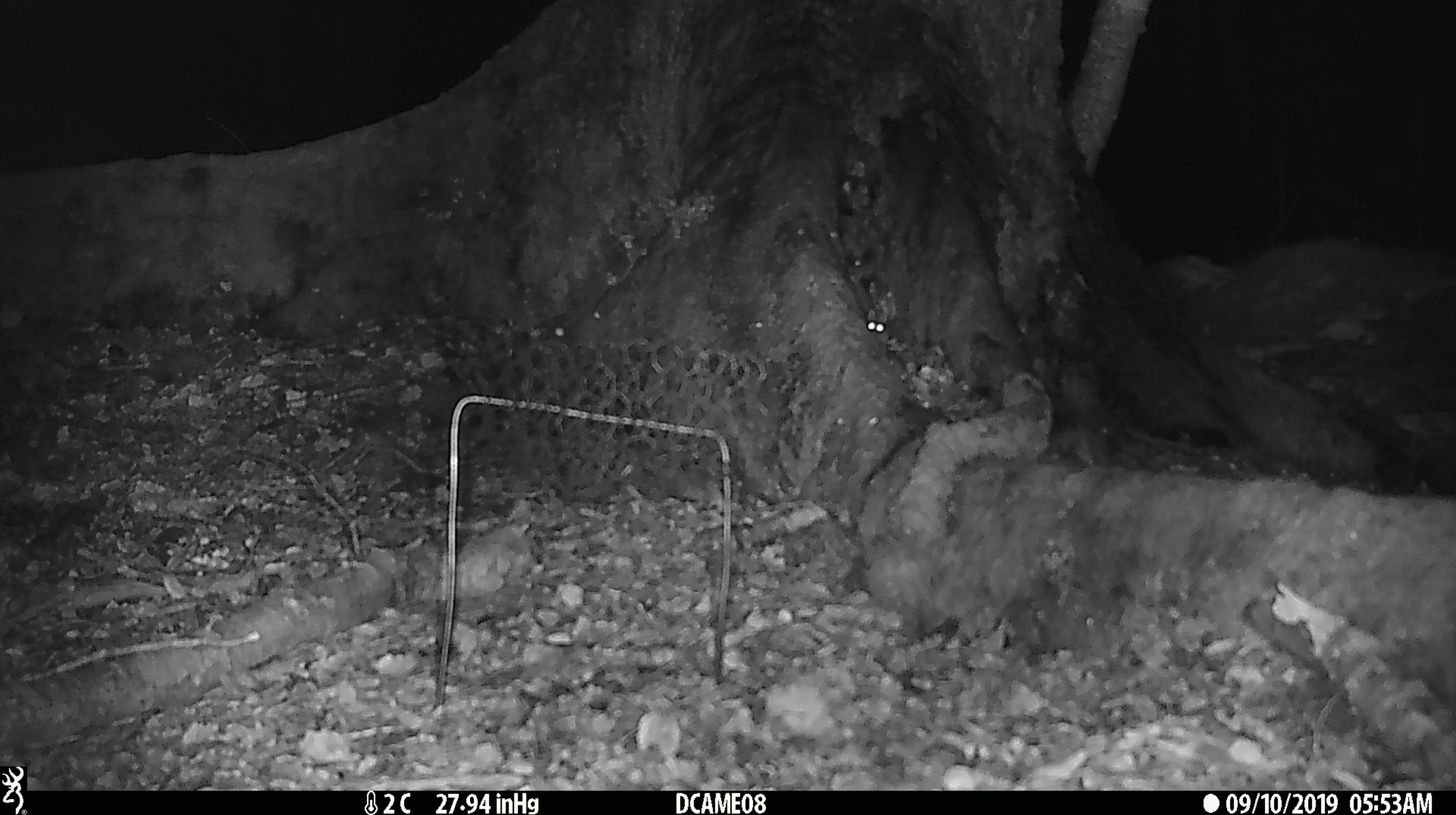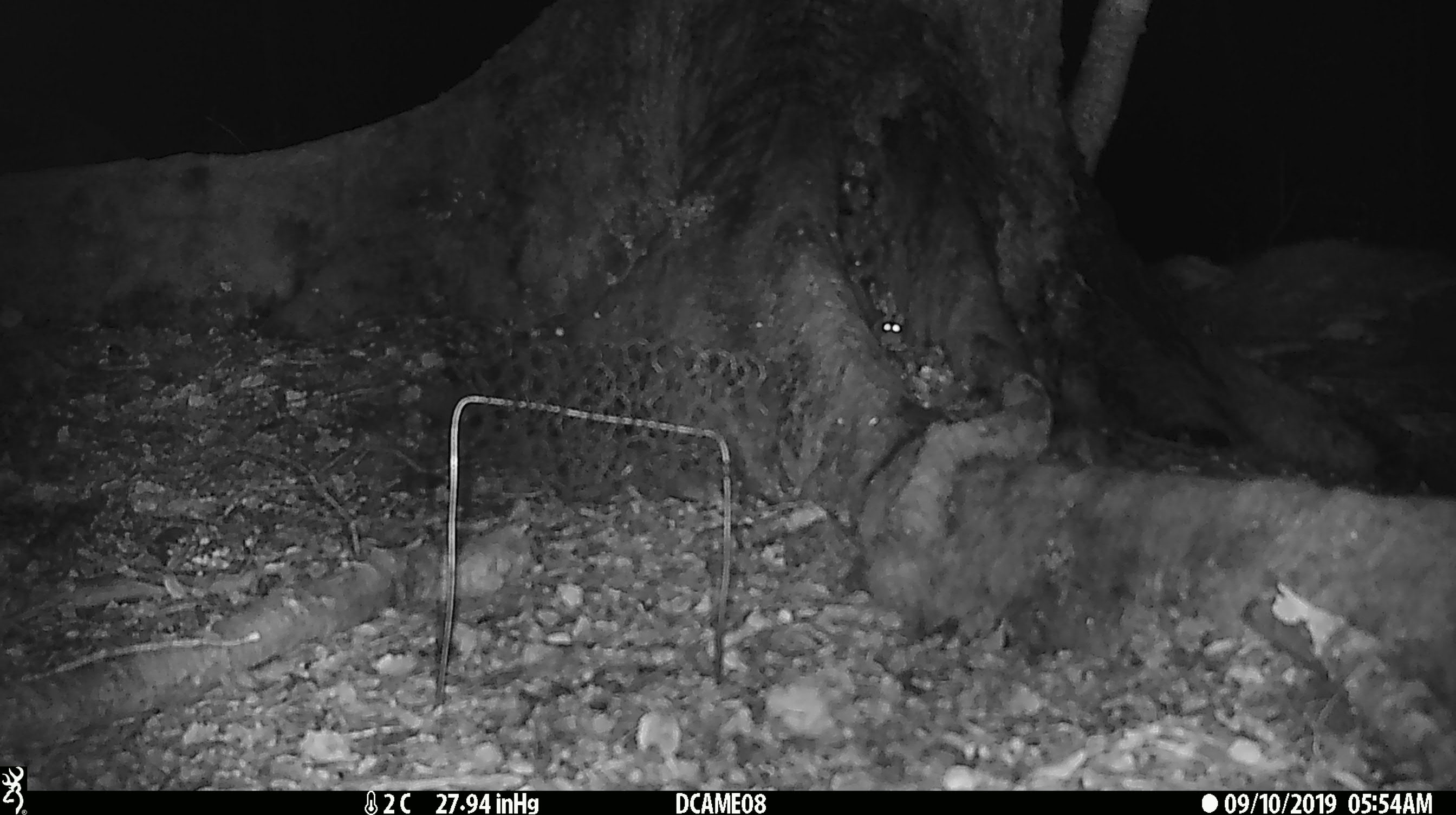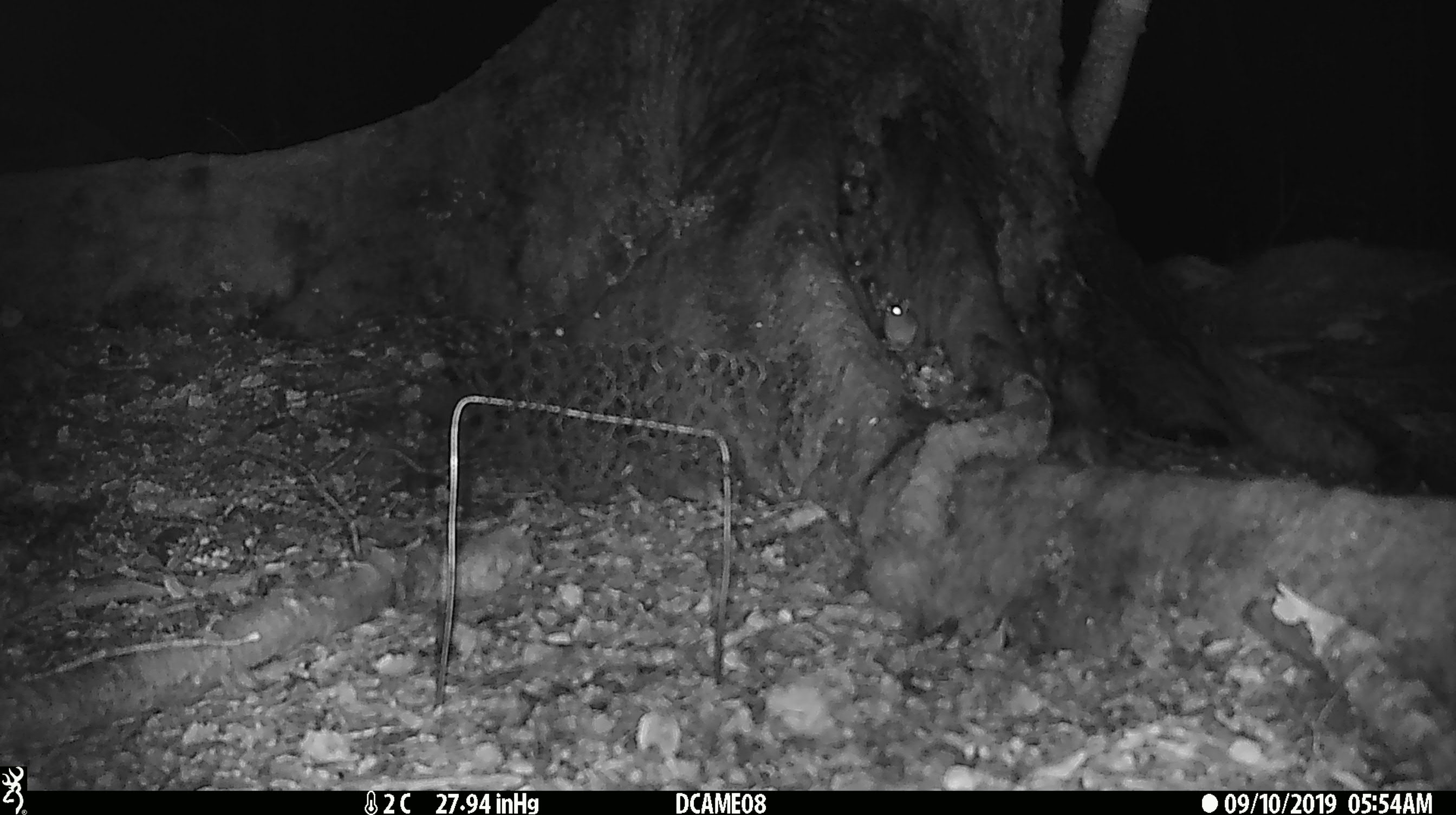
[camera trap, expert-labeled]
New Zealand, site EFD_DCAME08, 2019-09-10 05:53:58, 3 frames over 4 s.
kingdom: Animalia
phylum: Chordata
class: Mammalia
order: Rodentia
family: Muridae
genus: Mus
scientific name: Mus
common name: mouse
Mouse (Mus).